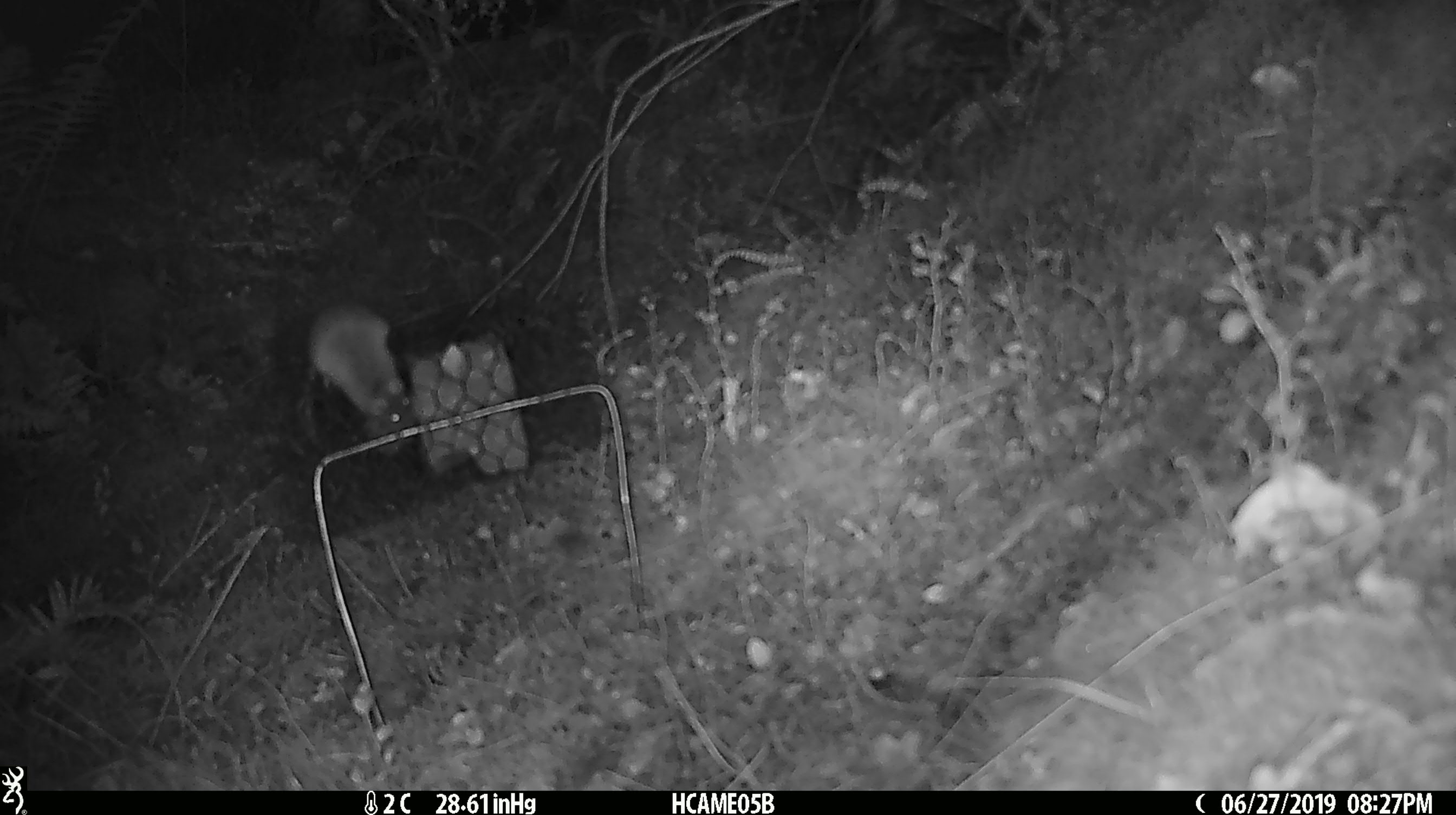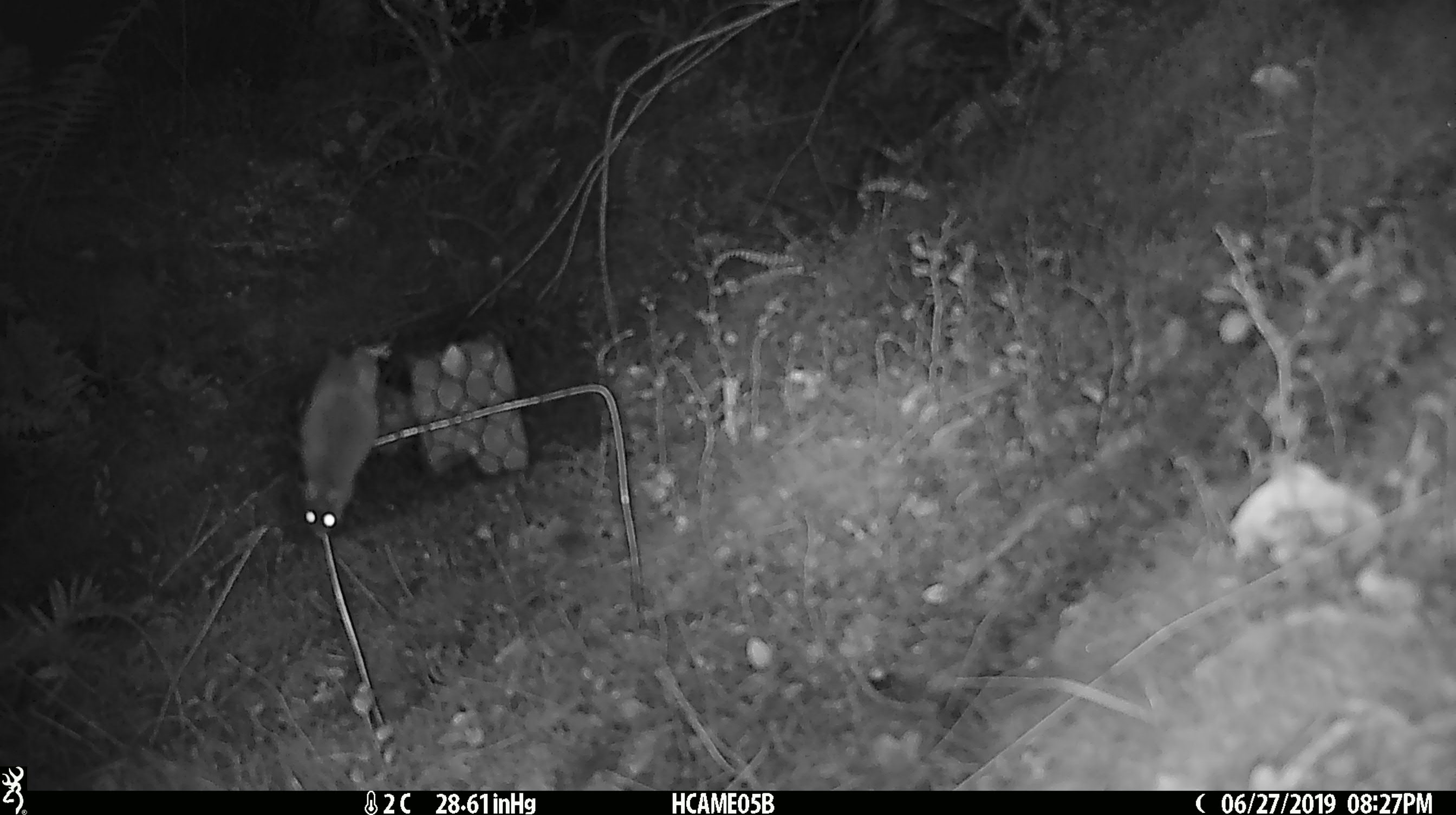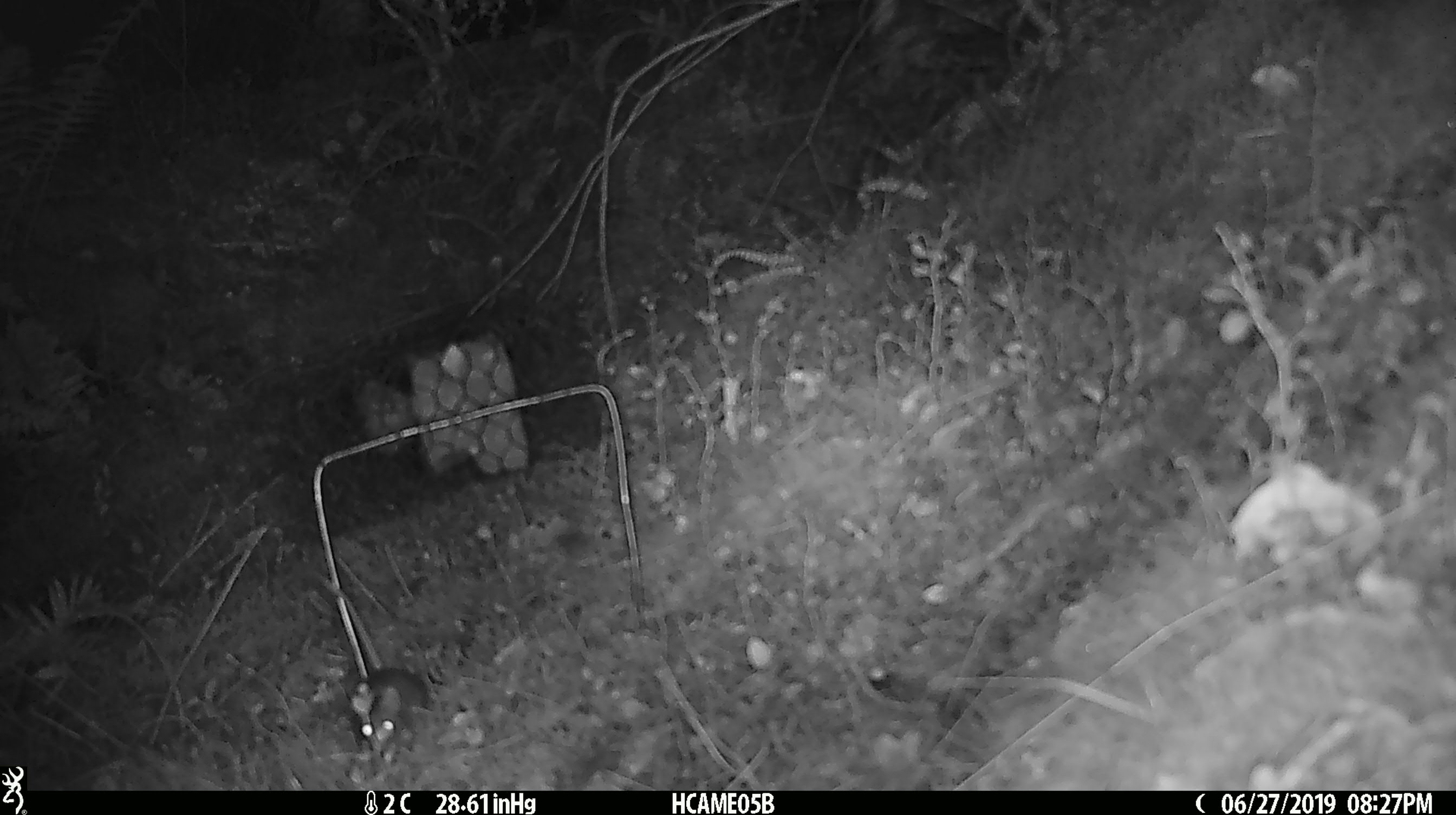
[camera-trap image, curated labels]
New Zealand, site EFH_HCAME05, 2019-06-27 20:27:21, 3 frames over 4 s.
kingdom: Animalia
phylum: Chordata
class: Mammalia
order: Rodentia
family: Muridae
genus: Mus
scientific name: Mus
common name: mouse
Mouse (Mus).